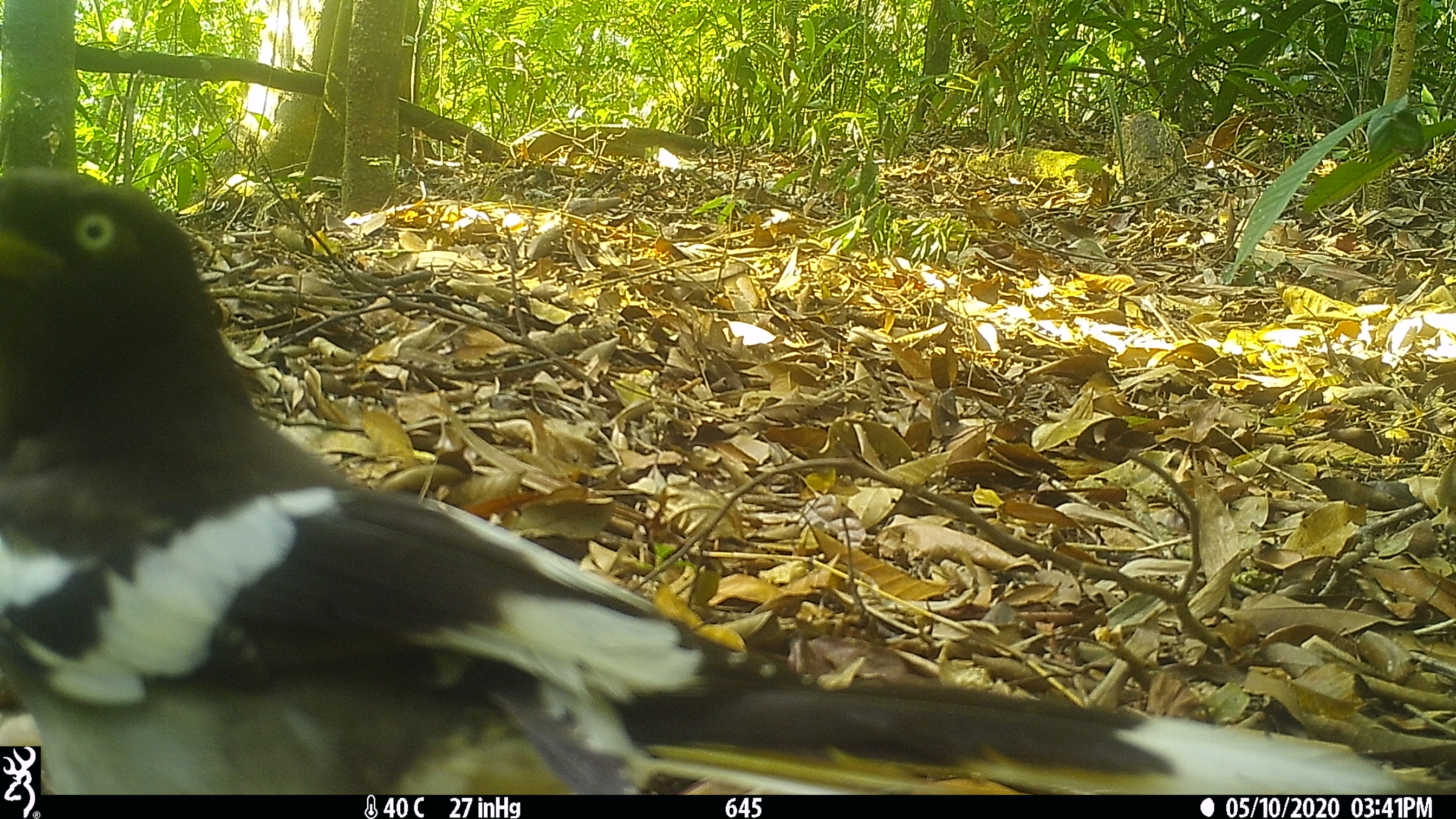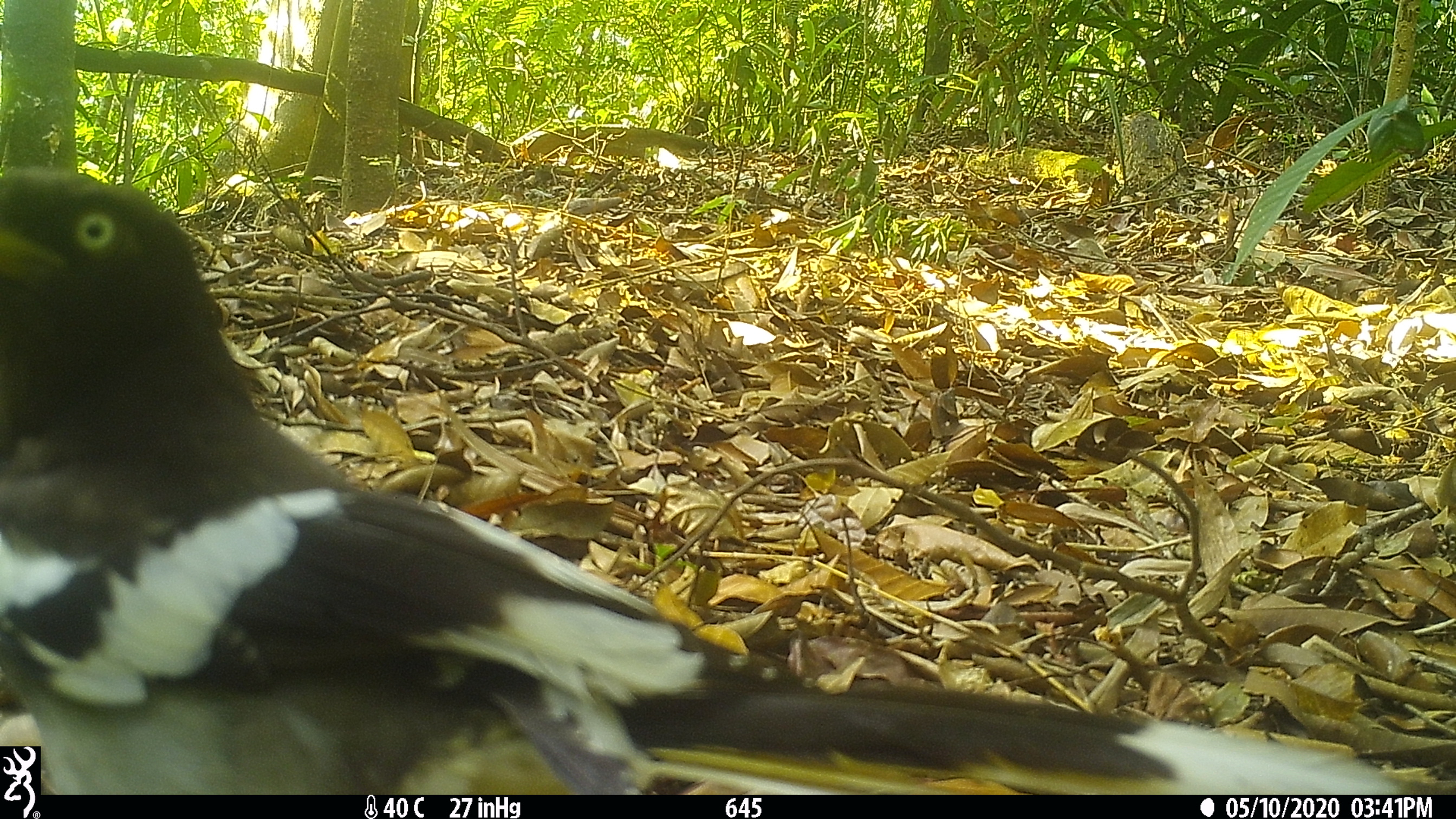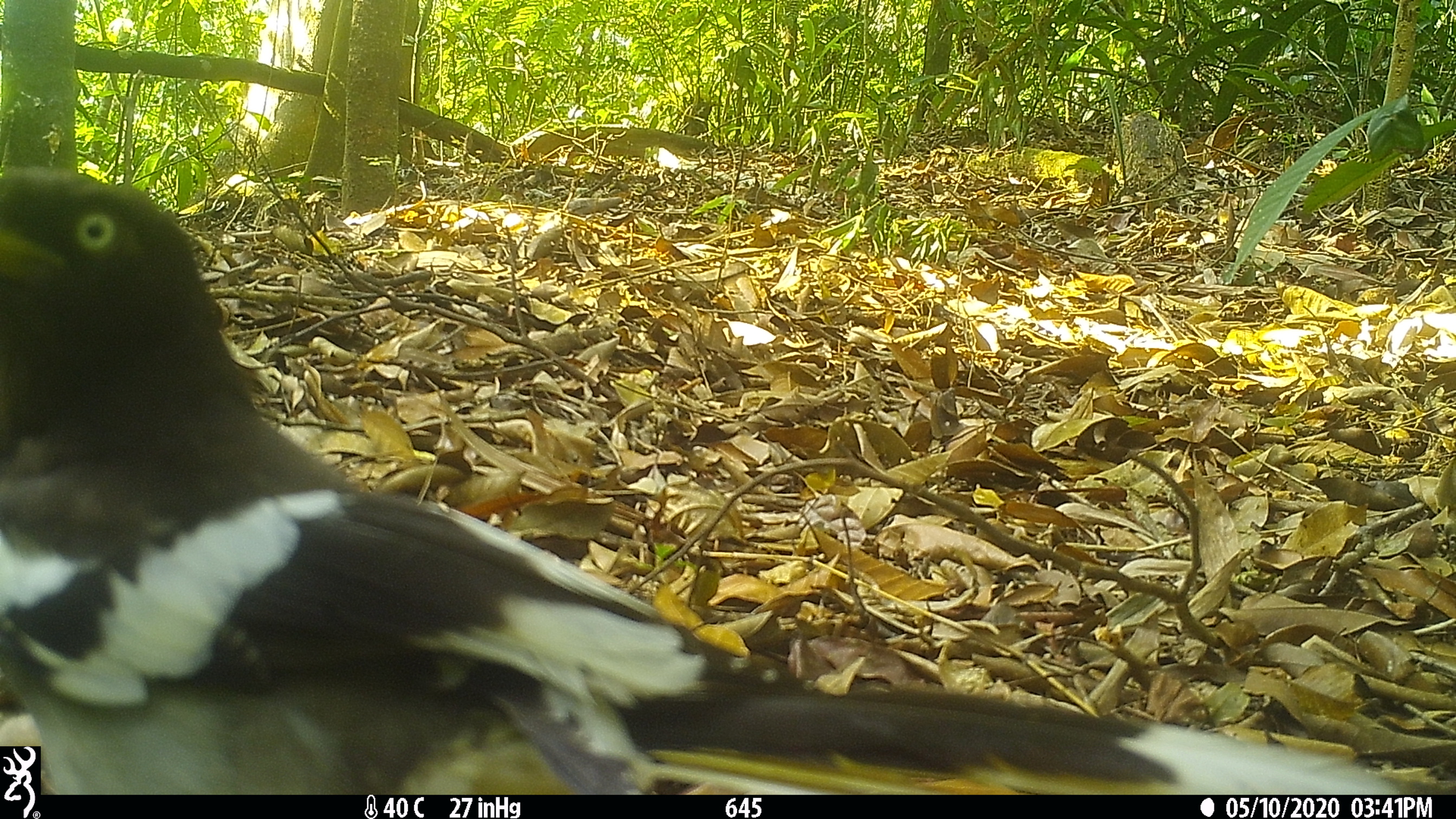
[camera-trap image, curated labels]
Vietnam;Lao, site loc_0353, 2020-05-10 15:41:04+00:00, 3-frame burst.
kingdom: Animalia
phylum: Chordata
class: Aves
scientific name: Aves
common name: bird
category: unidentified bird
Unidentified bird (bird) (Aves). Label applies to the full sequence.